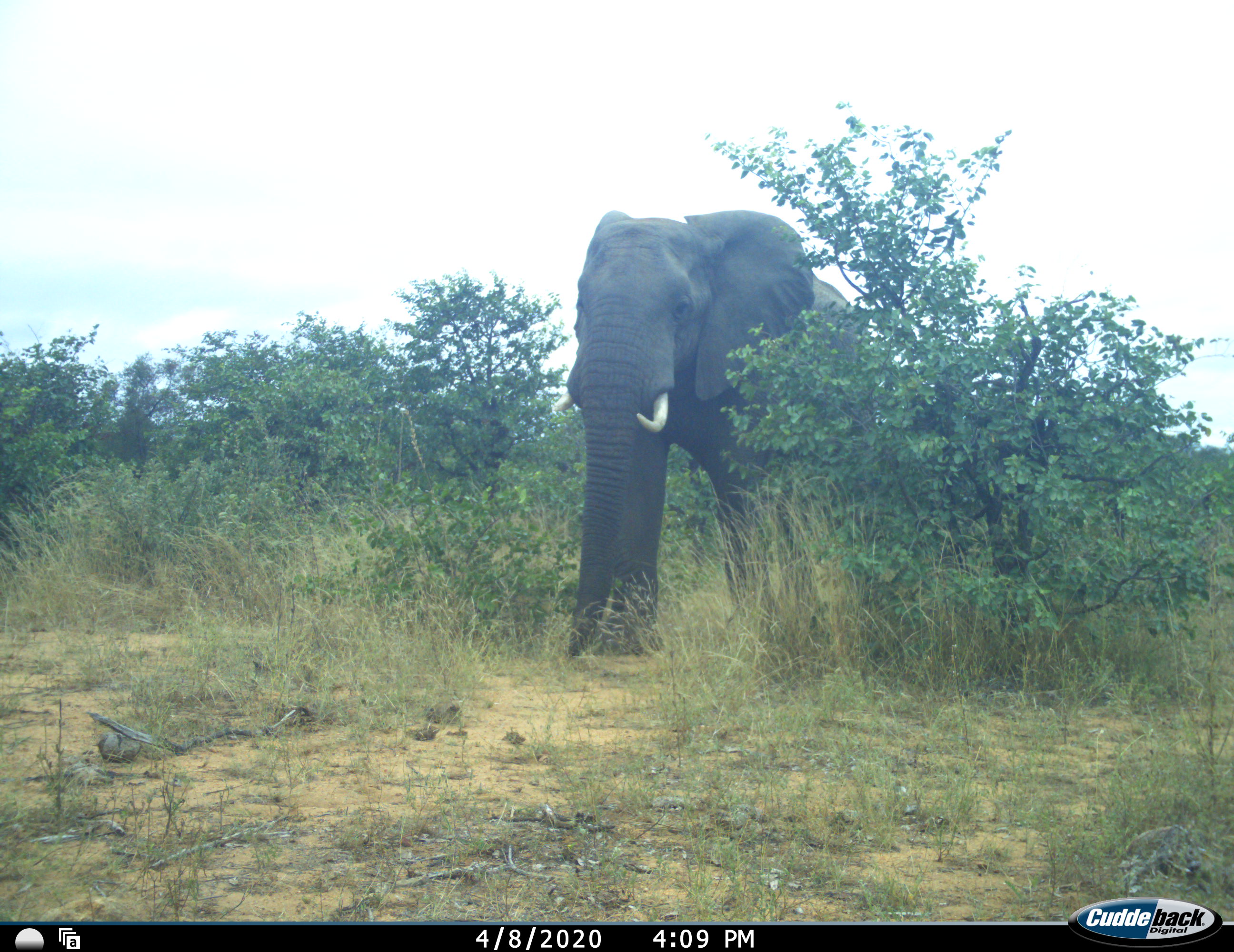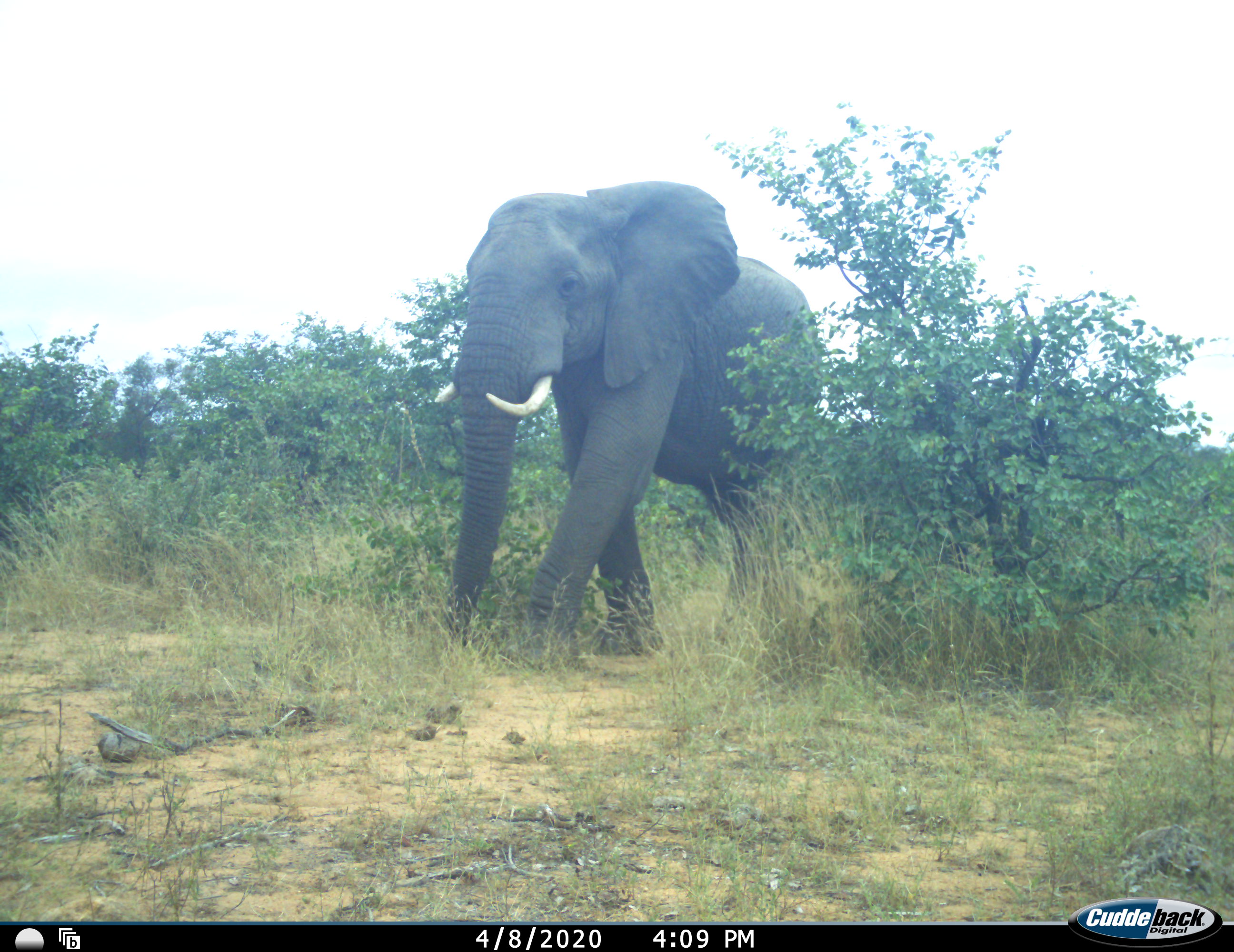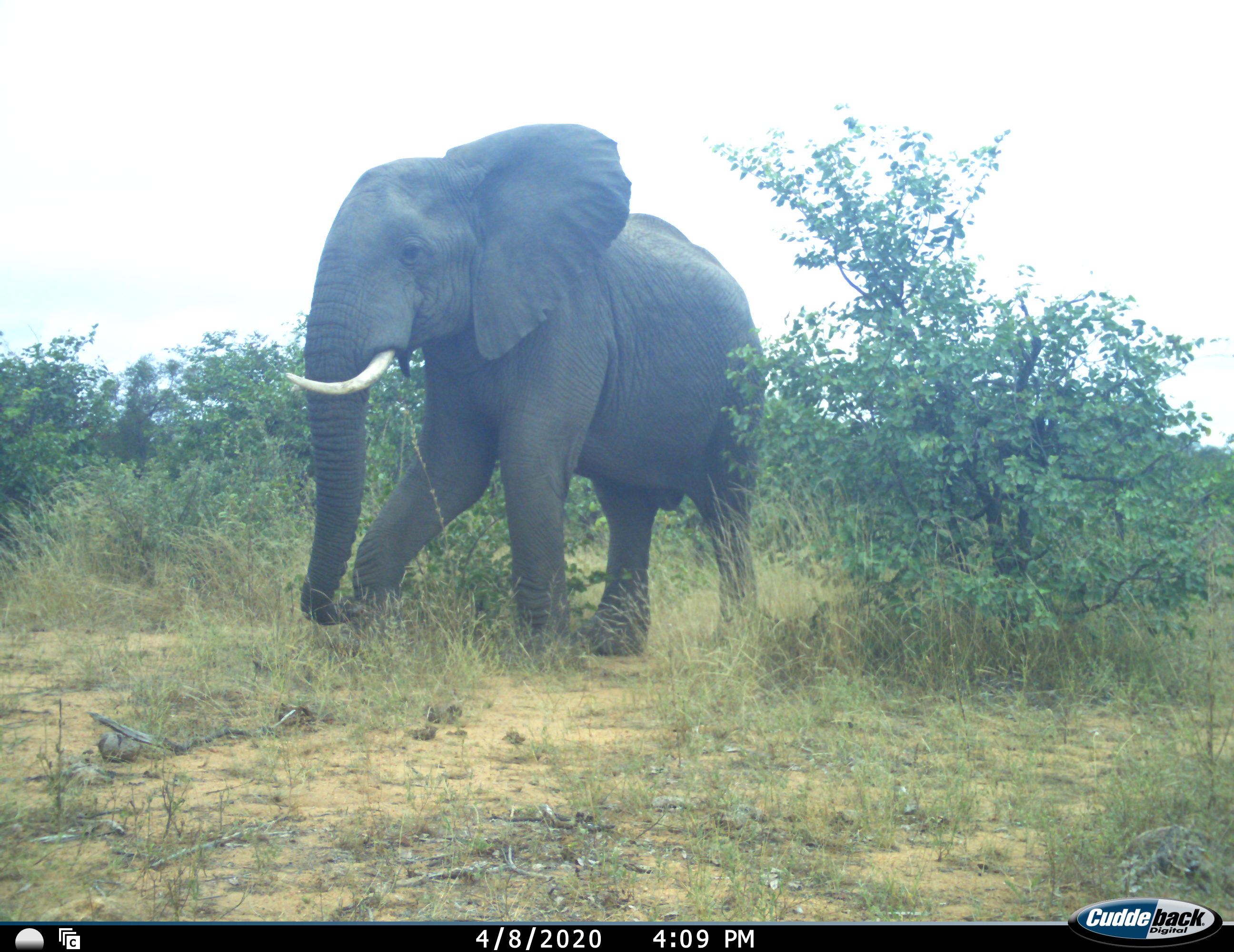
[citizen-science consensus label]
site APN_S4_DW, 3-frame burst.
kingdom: Animalia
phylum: Chordata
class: Mammalia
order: Proboscidea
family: Elephantidae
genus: Loxodonta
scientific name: Loxodonta africana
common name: african bush elephant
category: elephant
Elephant (african bush elephant) (Loxodonta africana), count 1. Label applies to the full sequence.